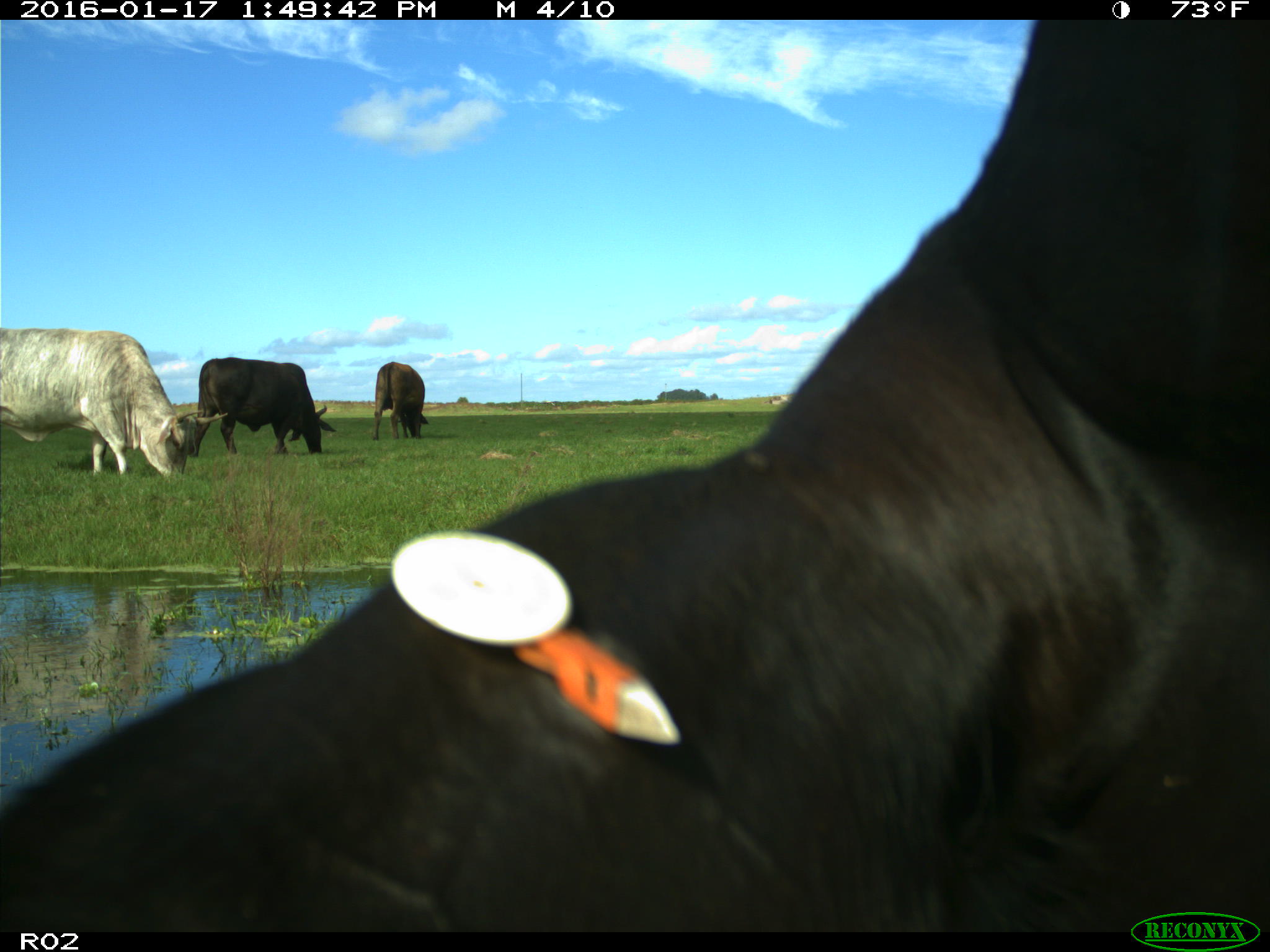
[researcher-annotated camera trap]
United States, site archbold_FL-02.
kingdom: Animalia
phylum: Chordata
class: Mammalia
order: Artiodactyla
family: Bovidae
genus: Bos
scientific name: Bos taurus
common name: domestic cow